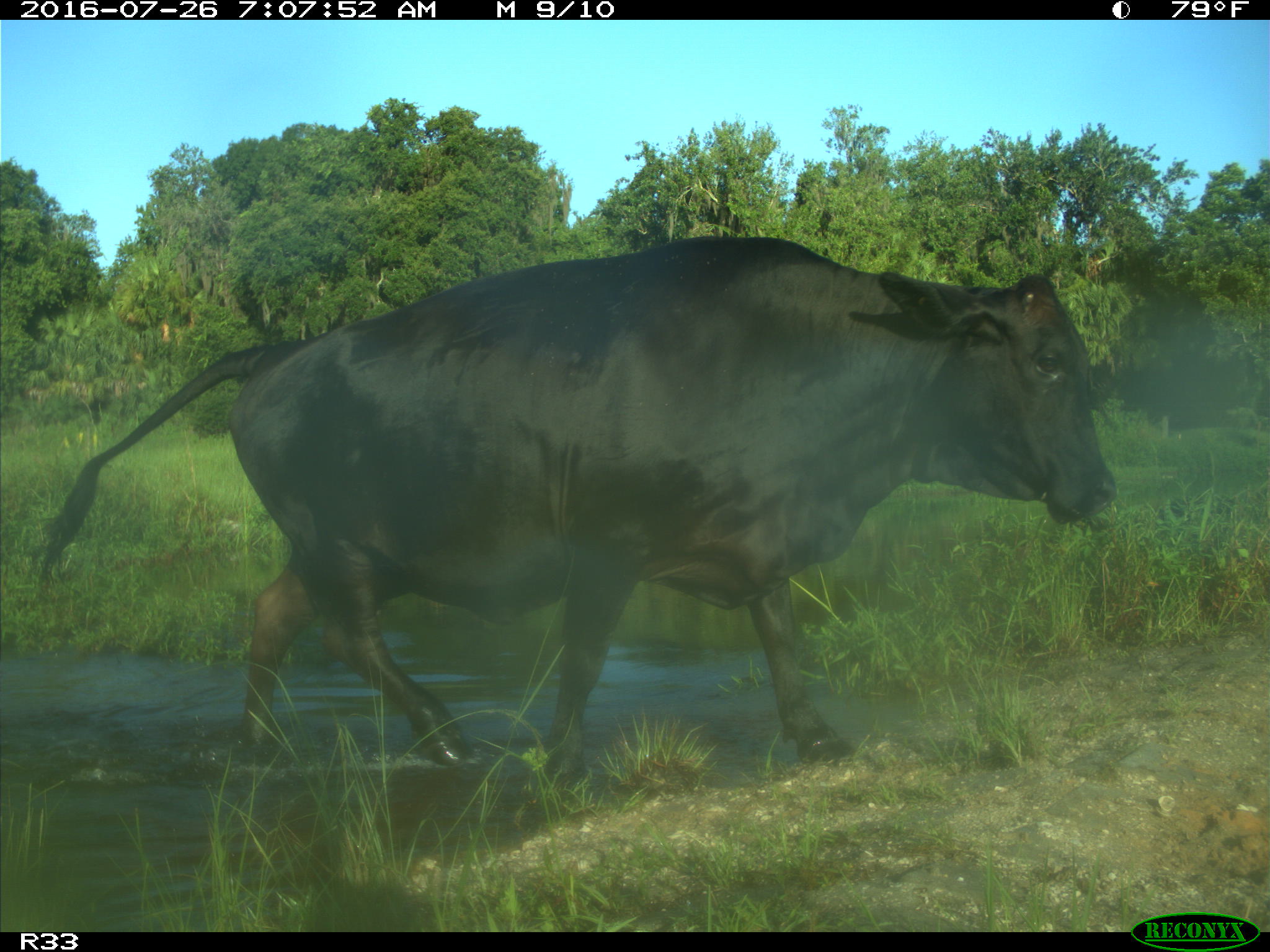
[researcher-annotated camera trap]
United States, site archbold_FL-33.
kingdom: Animalia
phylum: Chordata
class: Mammalia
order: Artiodactyla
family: Bovidae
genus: Bos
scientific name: Bos taurus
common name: domestic cow